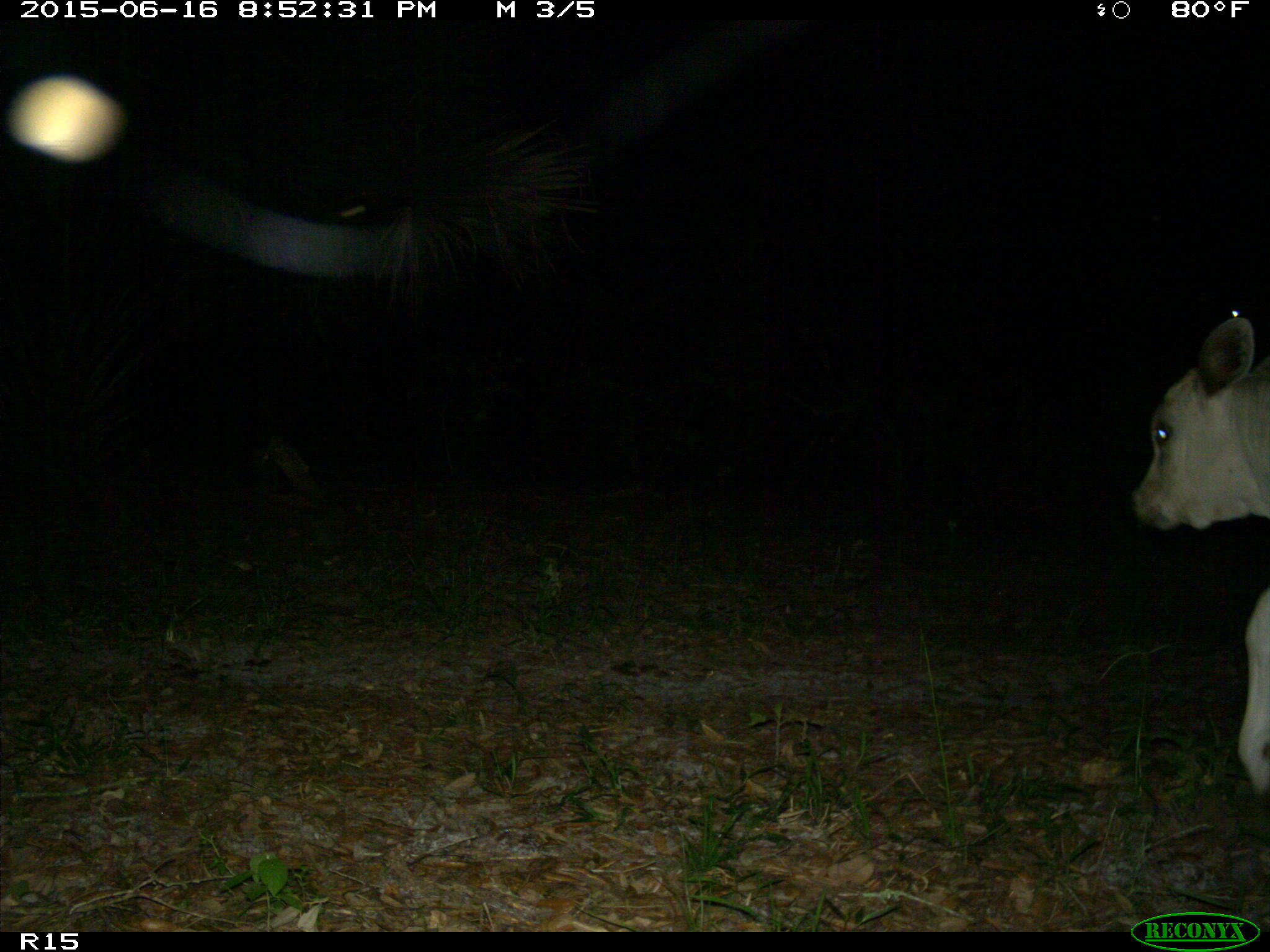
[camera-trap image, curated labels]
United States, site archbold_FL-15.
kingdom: Animalia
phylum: Chordata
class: Mammalia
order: Artiodactyla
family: Bovidae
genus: Bos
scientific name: Bos taurus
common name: domestic cow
Bos taurus (domestic cow).